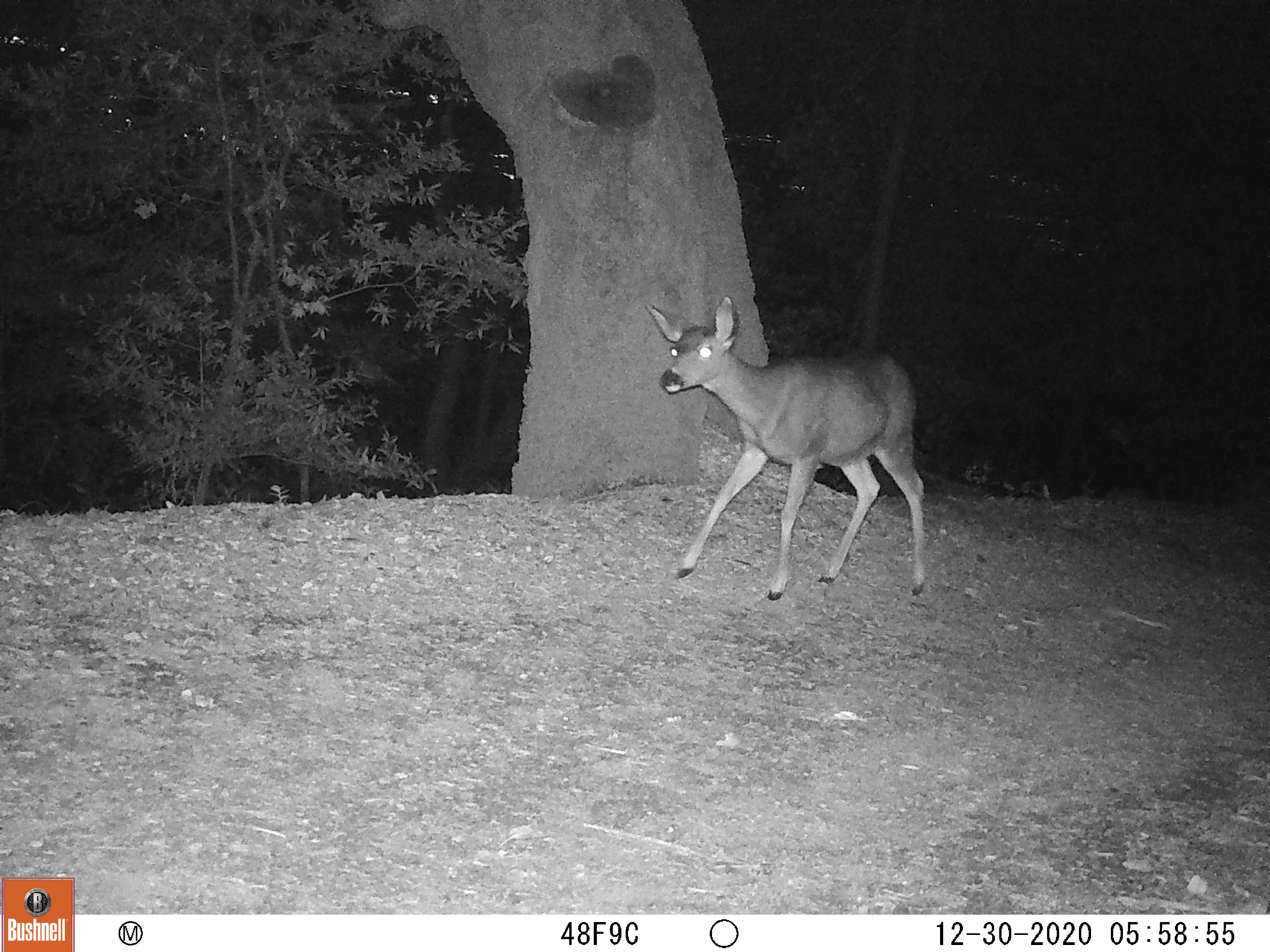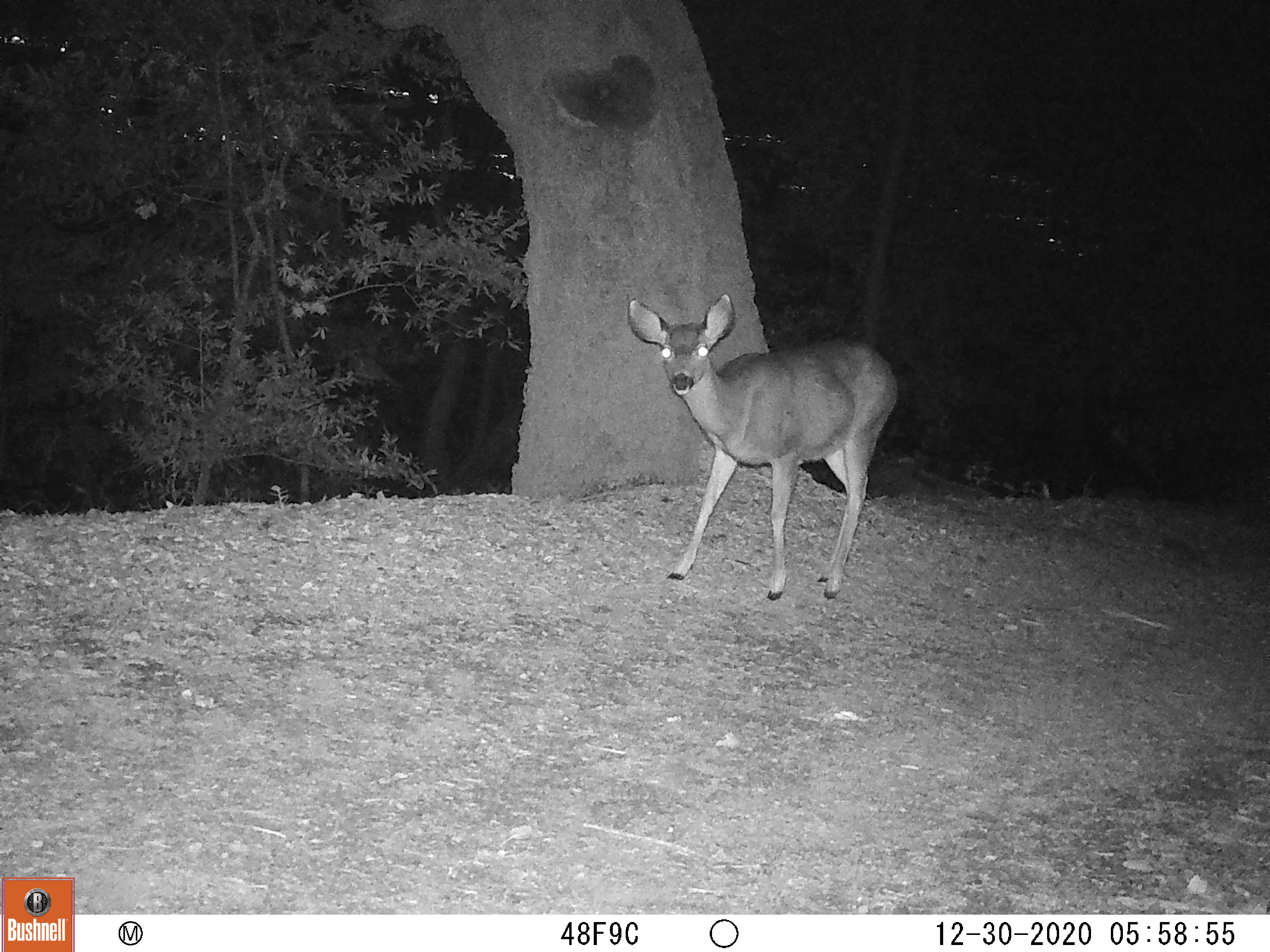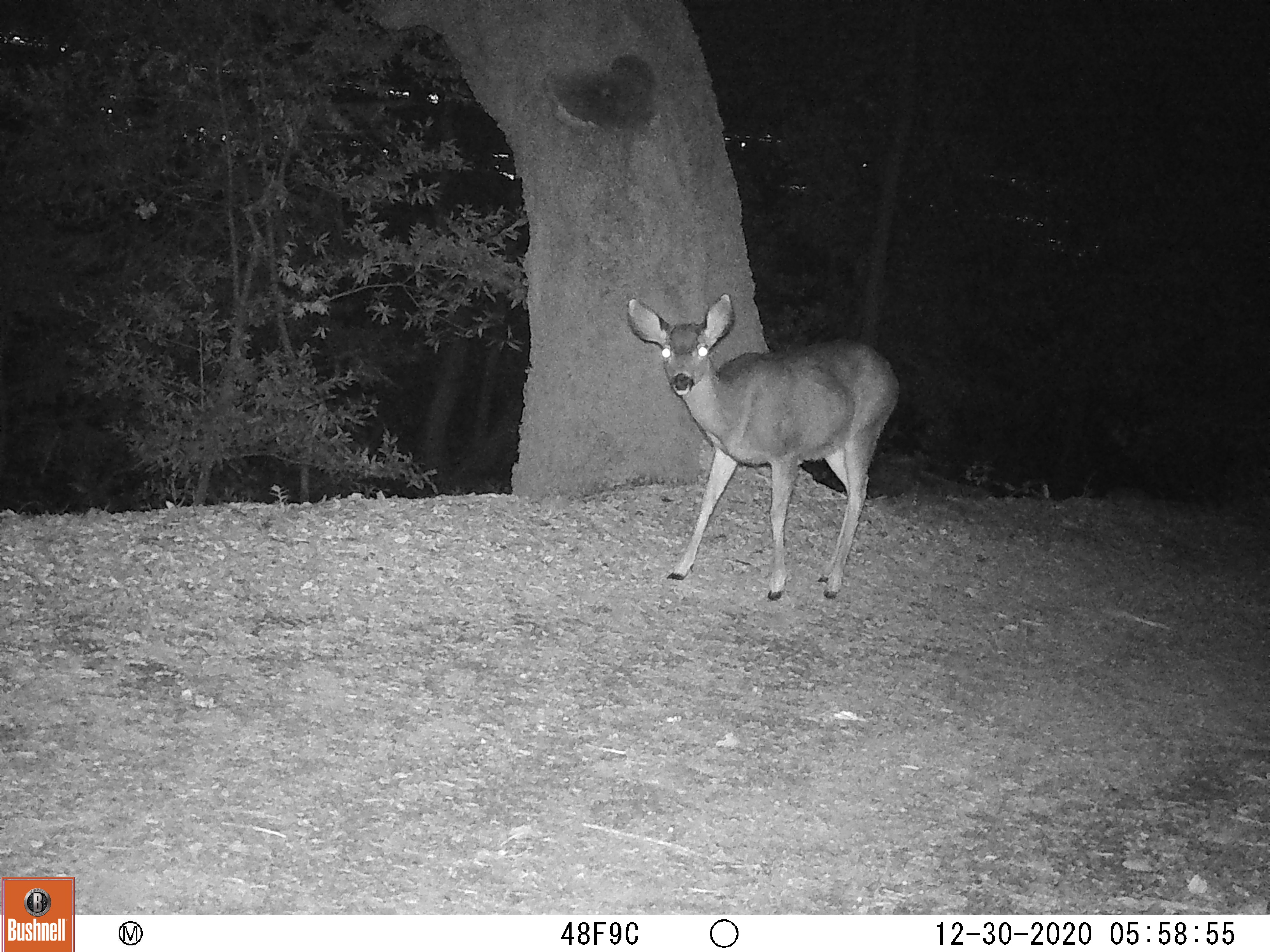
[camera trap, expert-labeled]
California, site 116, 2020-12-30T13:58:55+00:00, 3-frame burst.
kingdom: Animalia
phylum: Chordata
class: Mammalia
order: Artiodactyla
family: Cervidae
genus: Odocoileus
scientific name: Odocoileus hemionus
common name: mule deer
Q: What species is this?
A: Mule deer (Odocoileus hemionus).